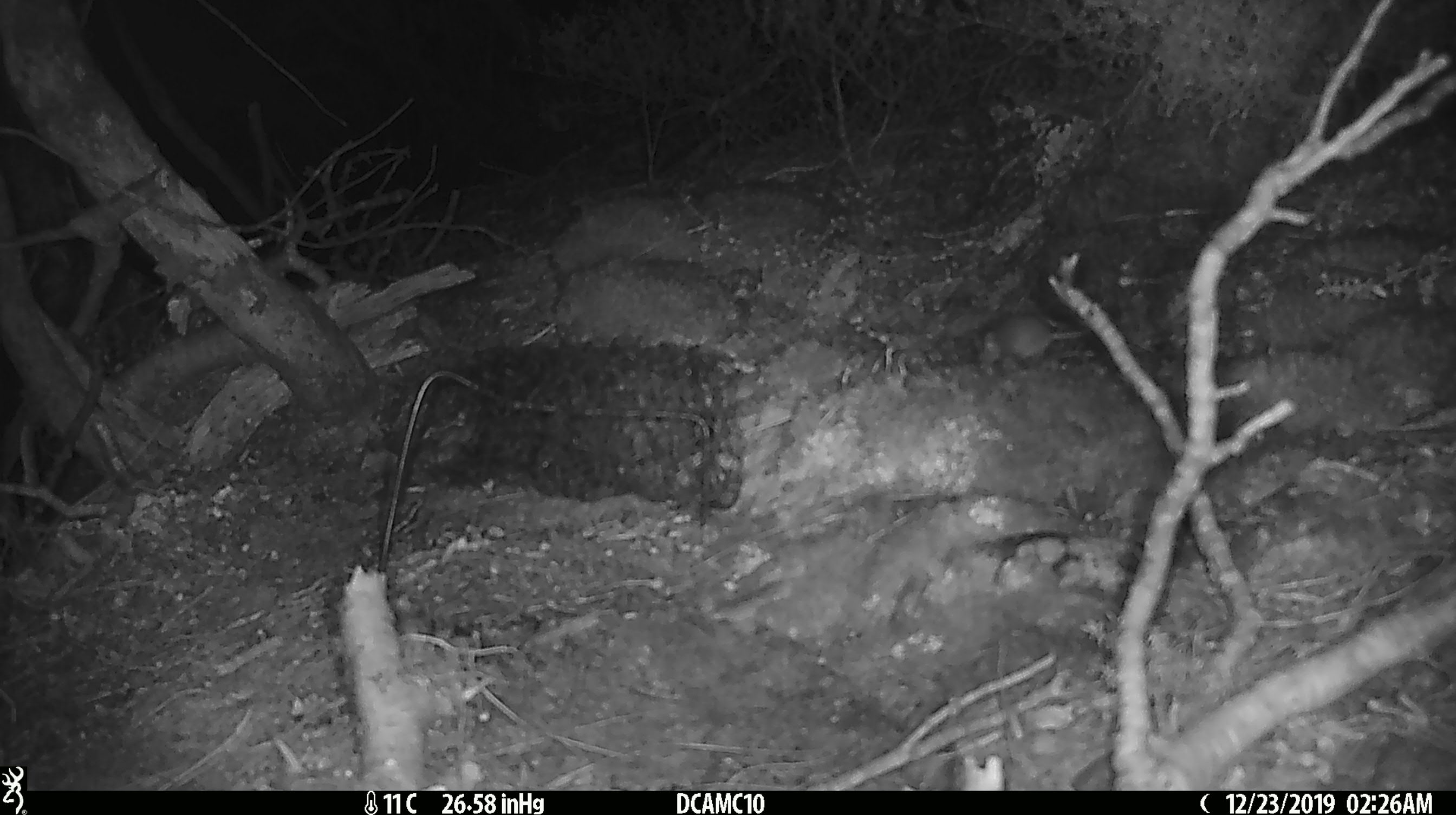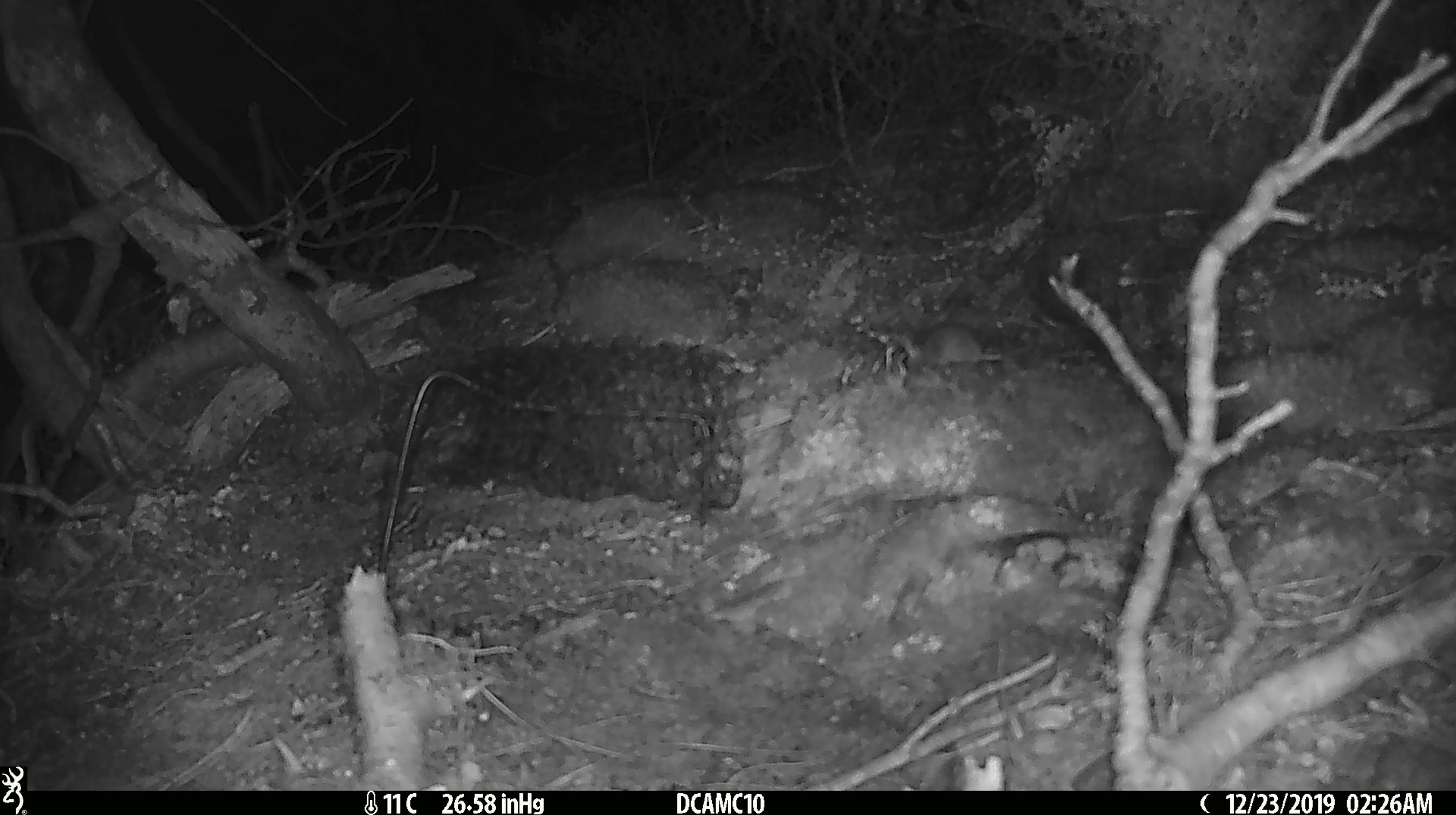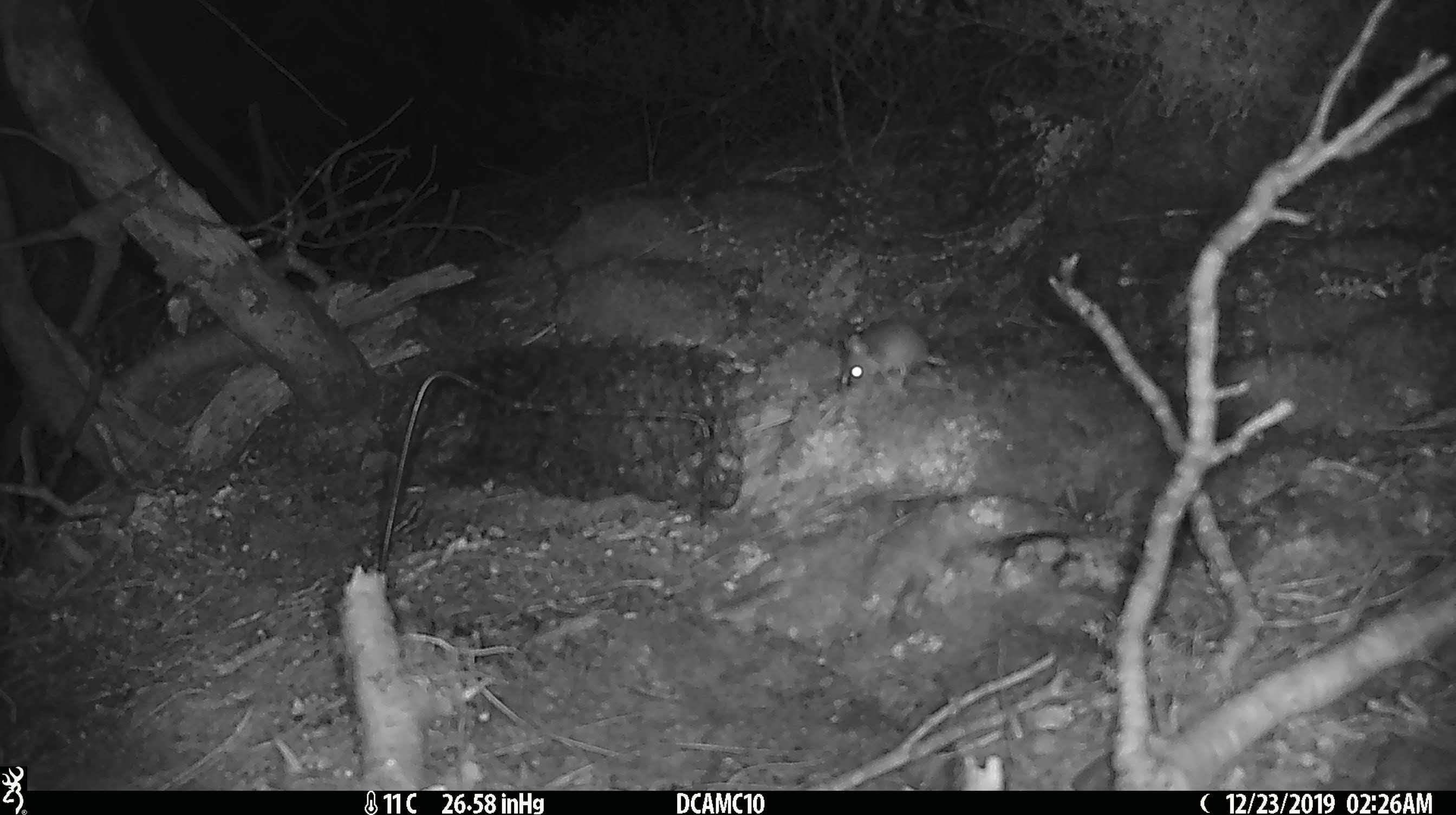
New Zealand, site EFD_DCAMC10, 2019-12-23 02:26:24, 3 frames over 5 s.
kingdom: Animalia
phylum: Chordata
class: Mammalia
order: Rodentia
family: Muridae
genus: Mus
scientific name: Mus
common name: mouse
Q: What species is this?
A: Mouse (Mus).